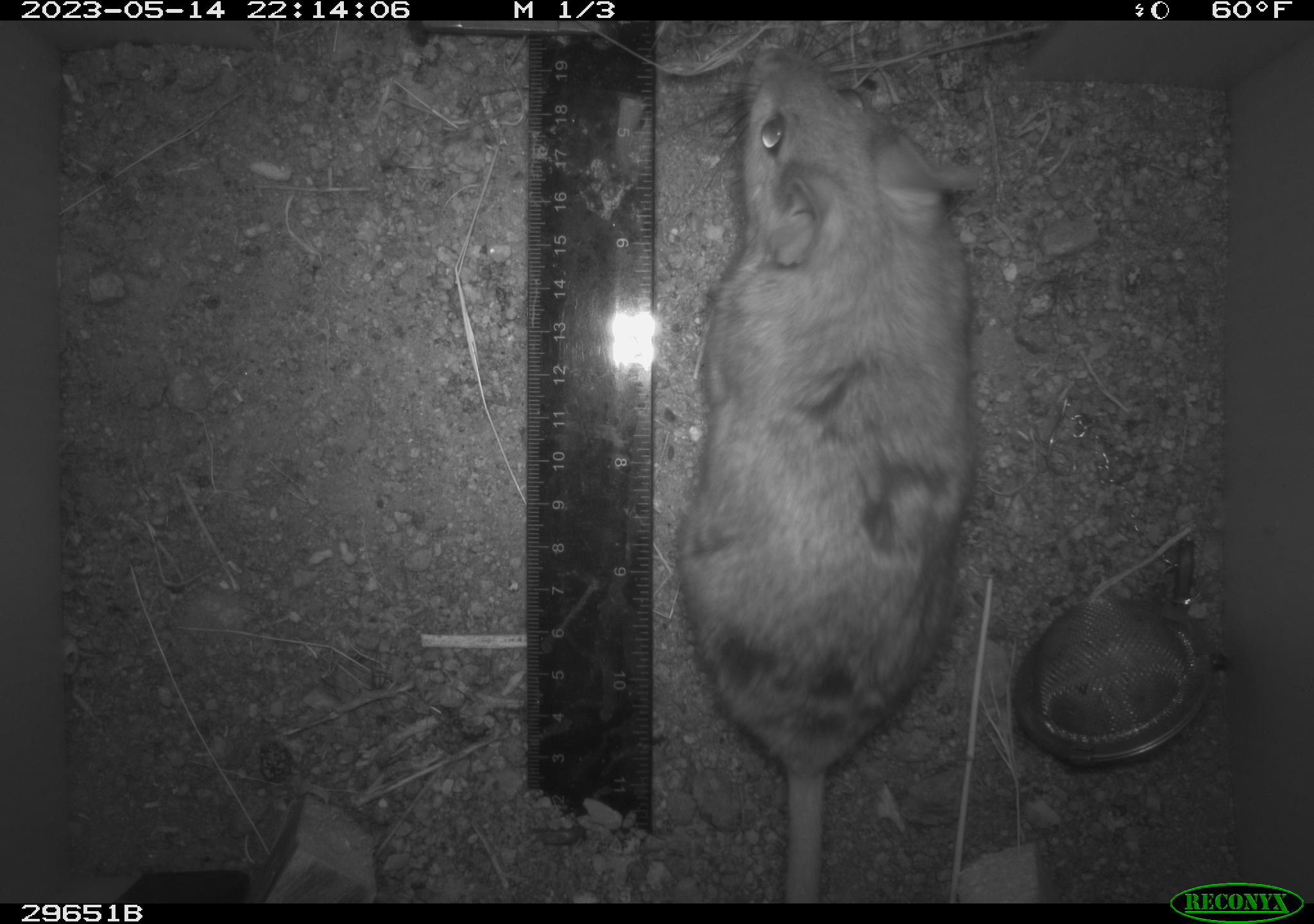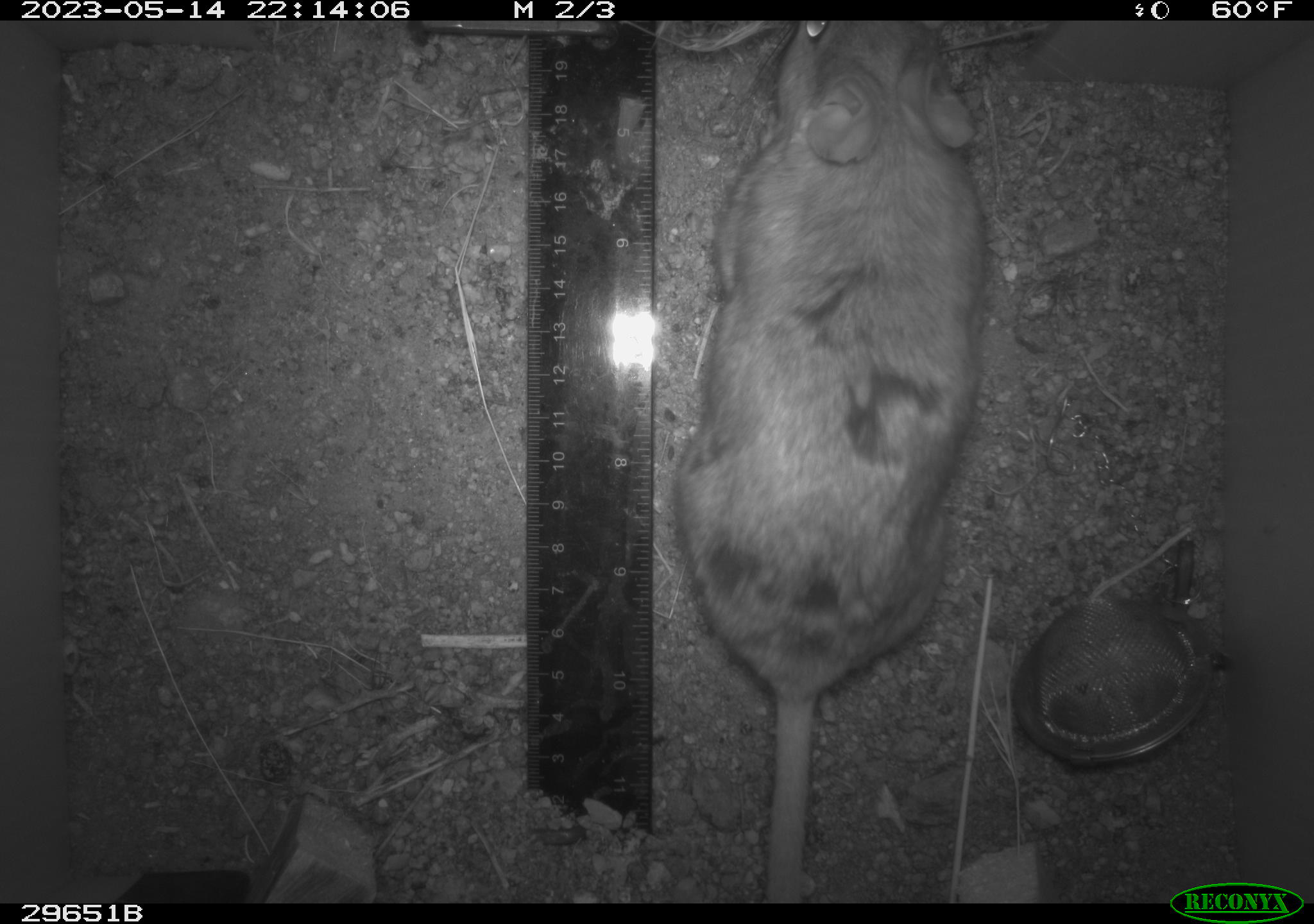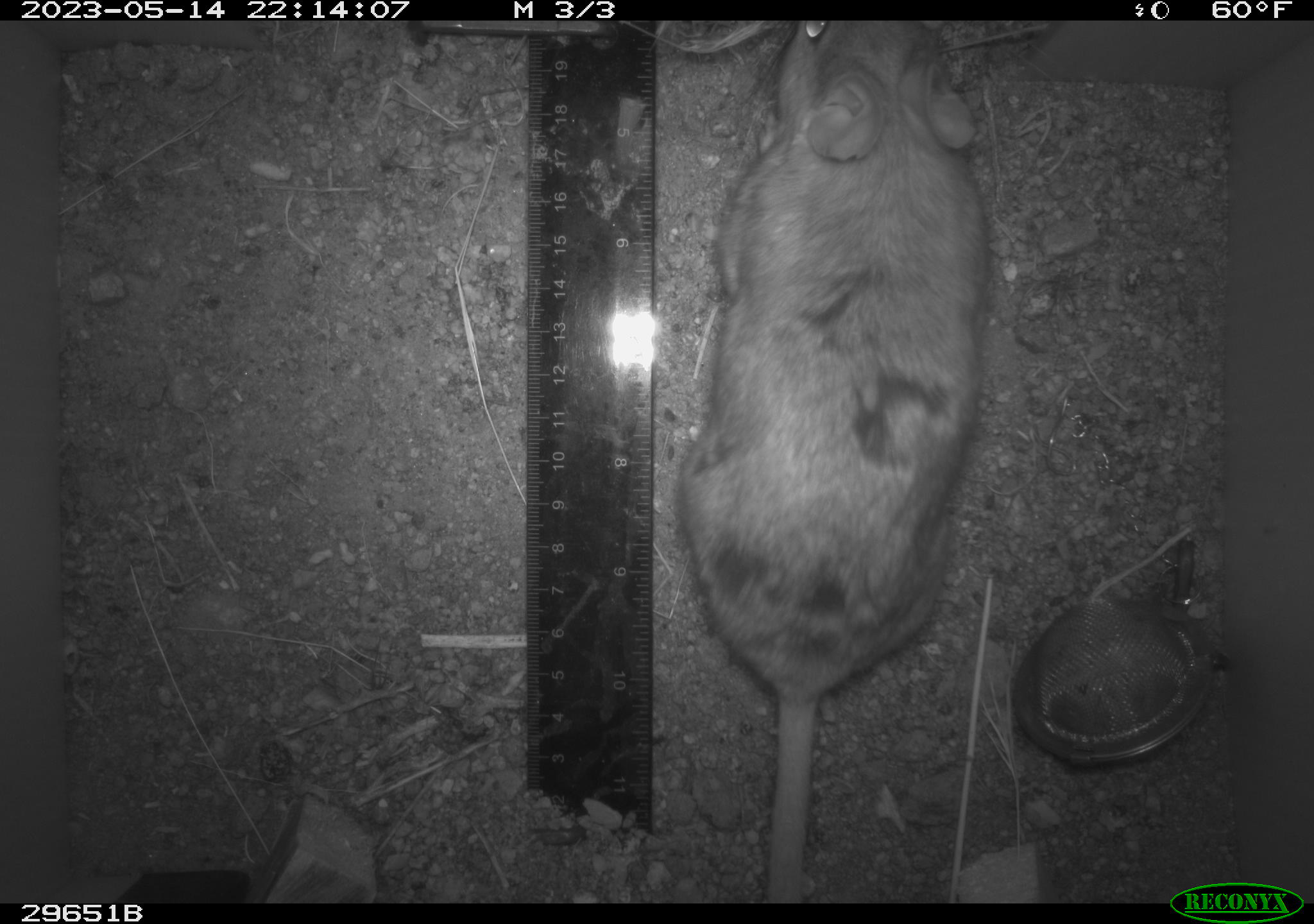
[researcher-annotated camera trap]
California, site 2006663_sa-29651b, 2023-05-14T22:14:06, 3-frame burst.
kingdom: Animalia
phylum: Chordata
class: Mammalia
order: Rodentia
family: Cricetidae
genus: Neotoma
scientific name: Neotoma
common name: pack rat or woodrat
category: neotoma species